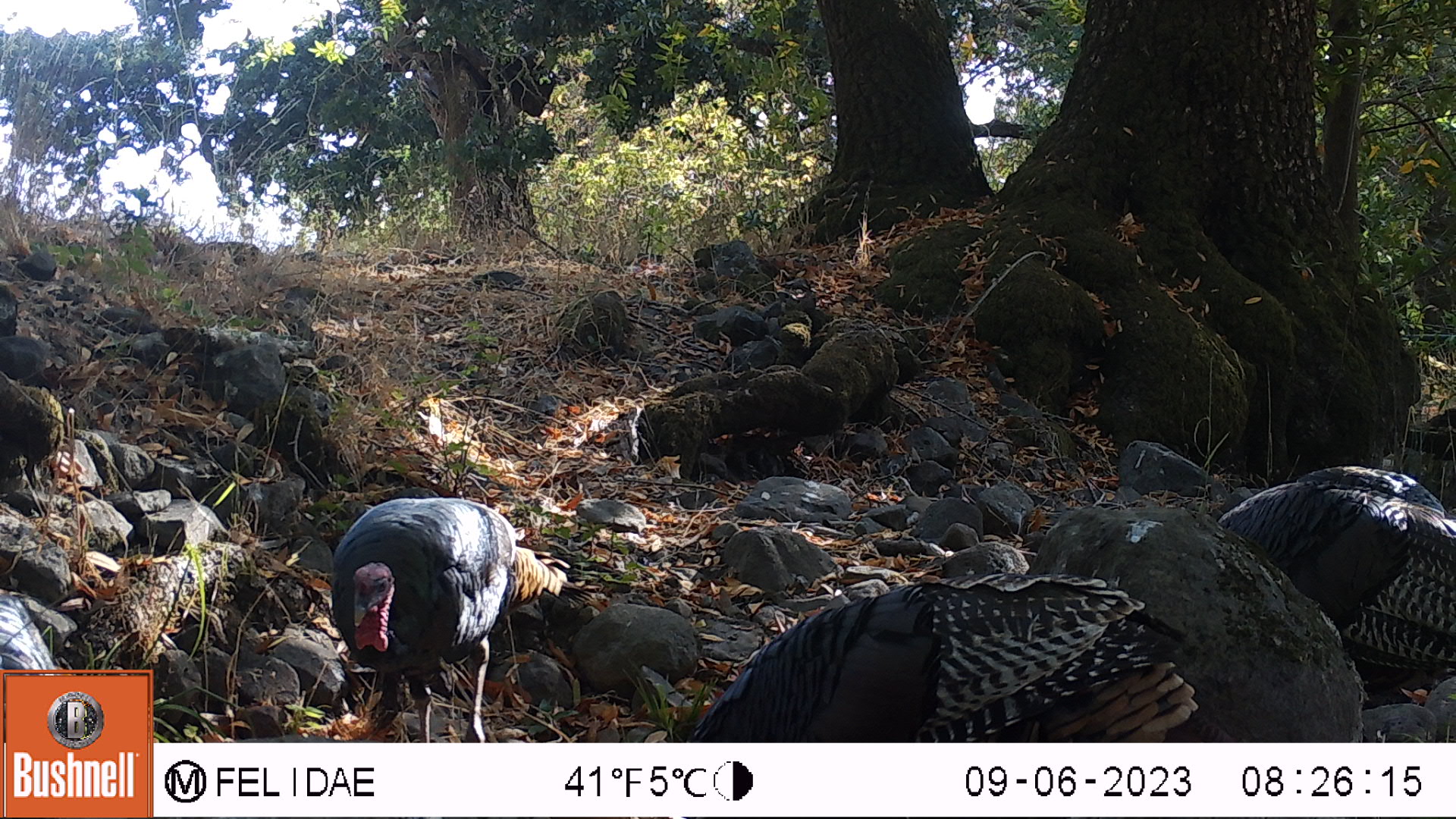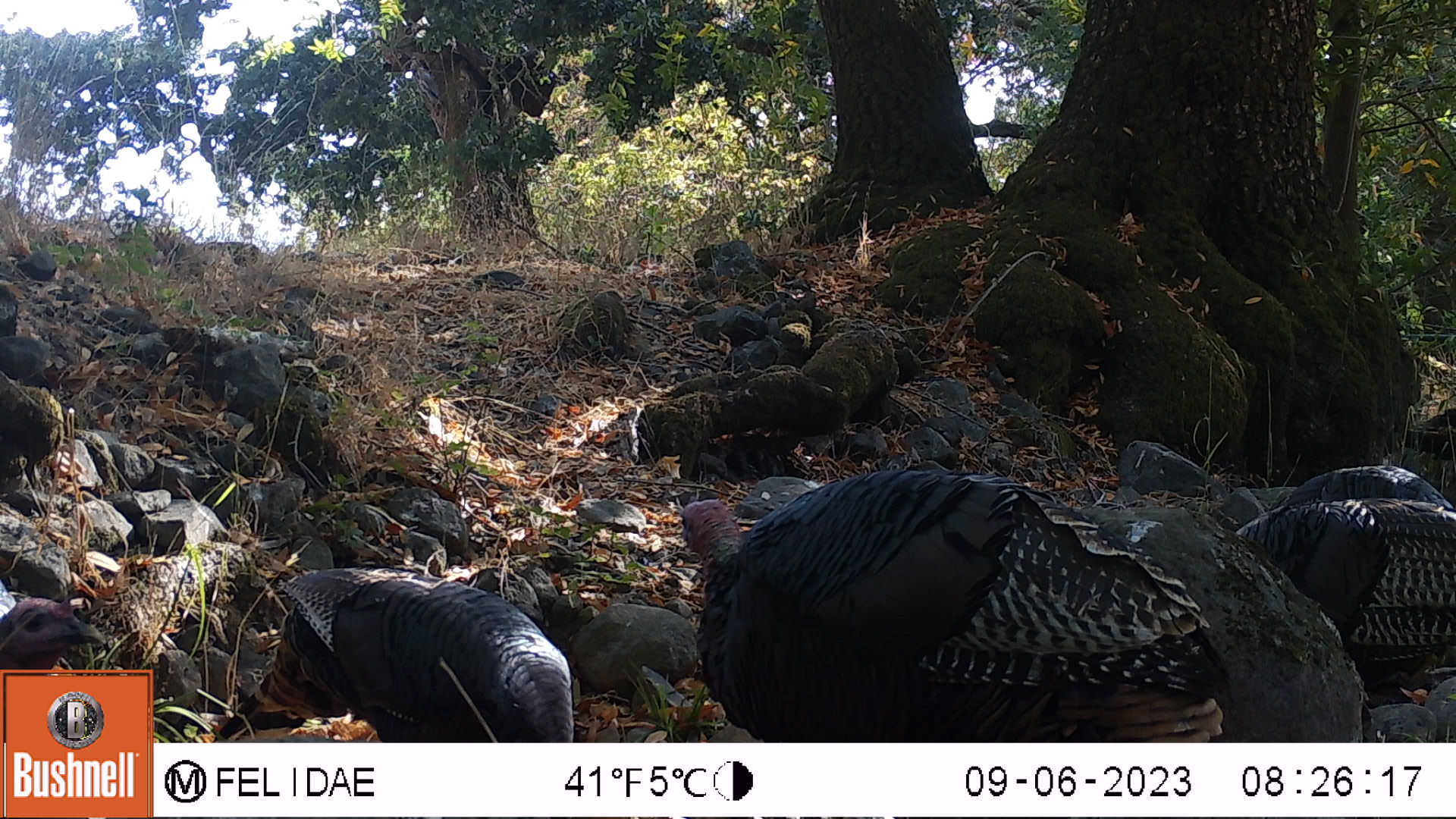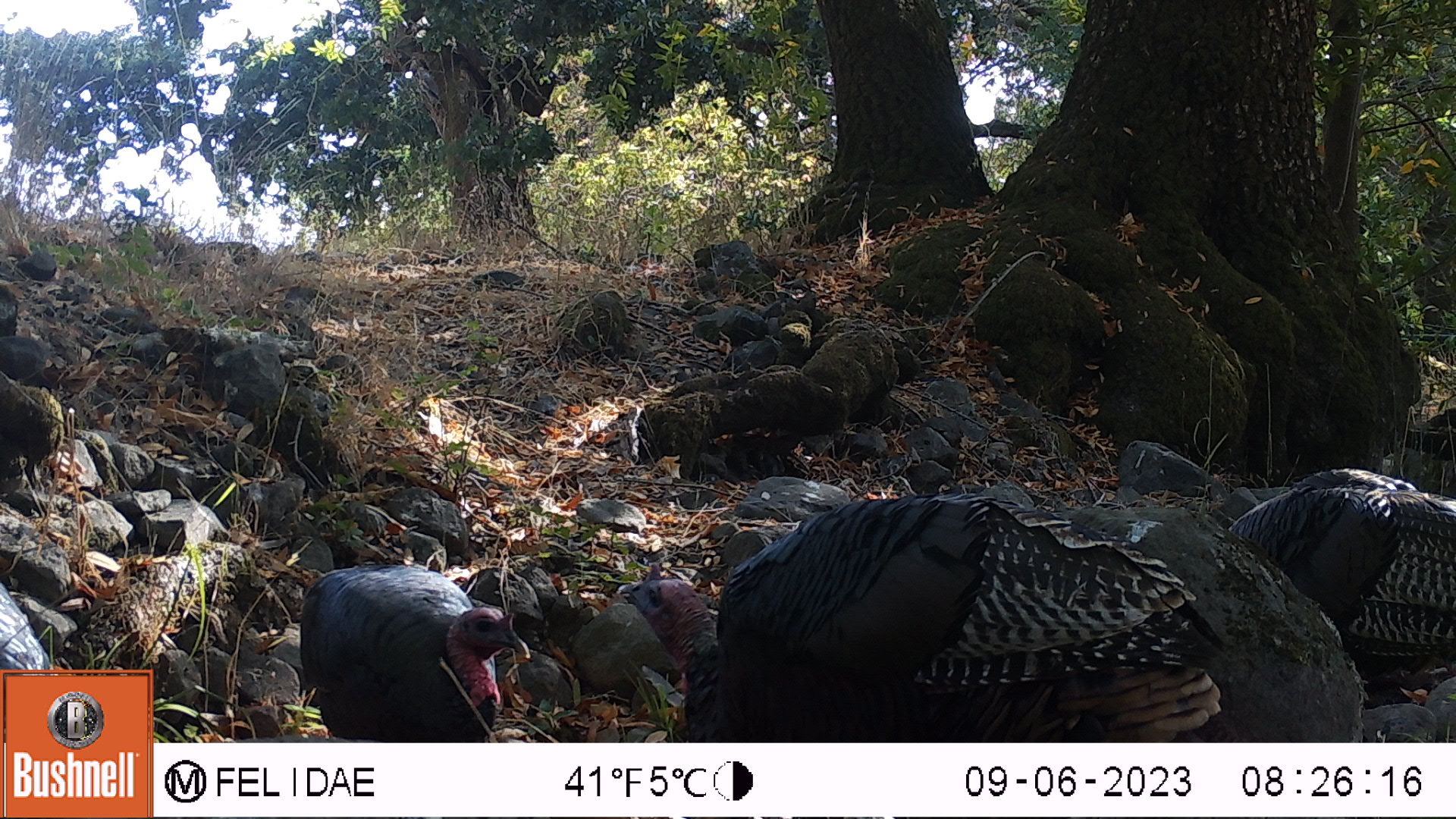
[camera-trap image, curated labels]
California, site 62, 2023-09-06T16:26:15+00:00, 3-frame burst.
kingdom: Animalia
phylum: Chordata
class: Aves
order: Galliformes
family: Phasianidae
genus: Meleagris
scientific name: Meleagris gallopavo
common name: turkey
Turkey (Meleagris gallopavo).